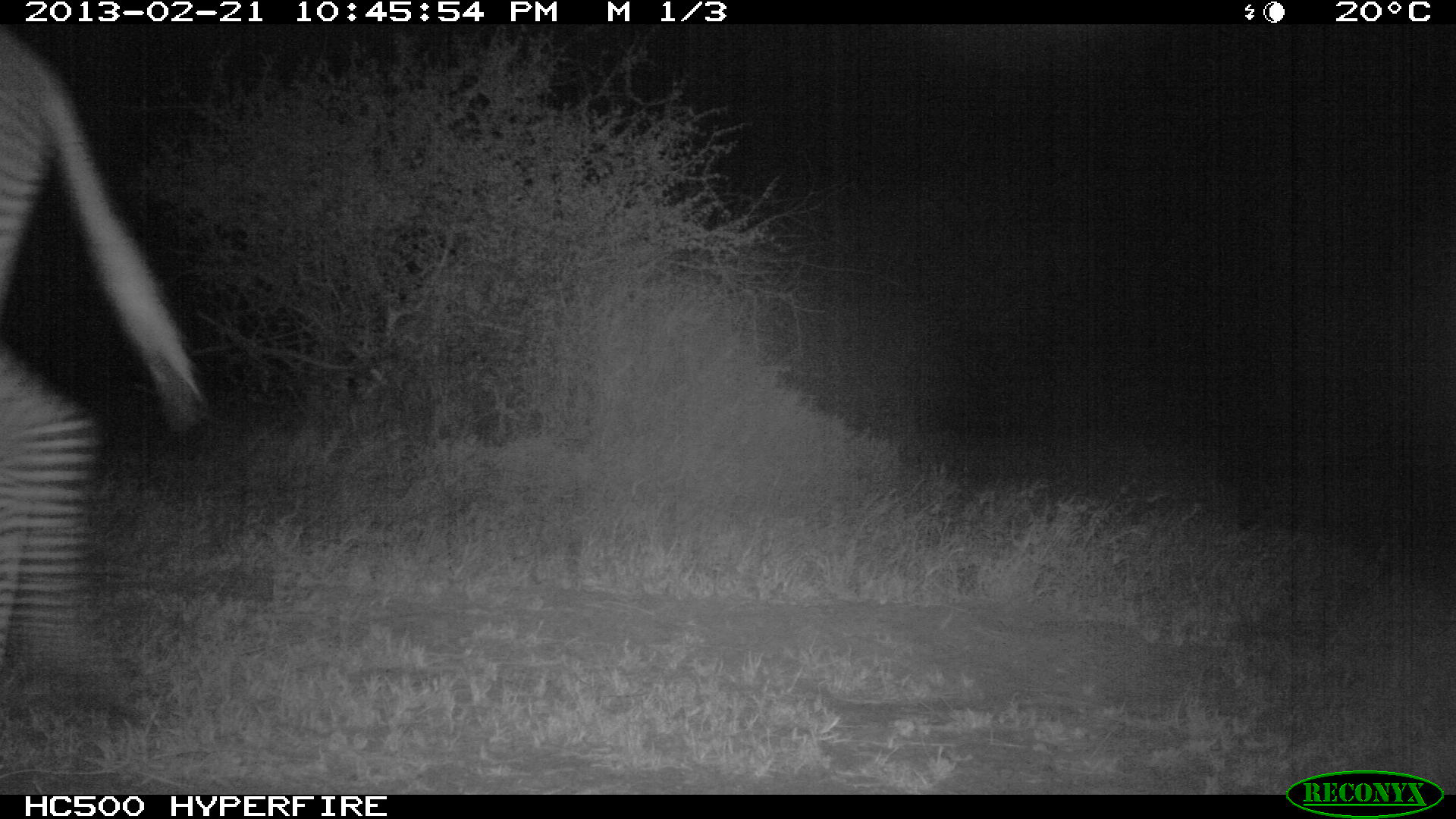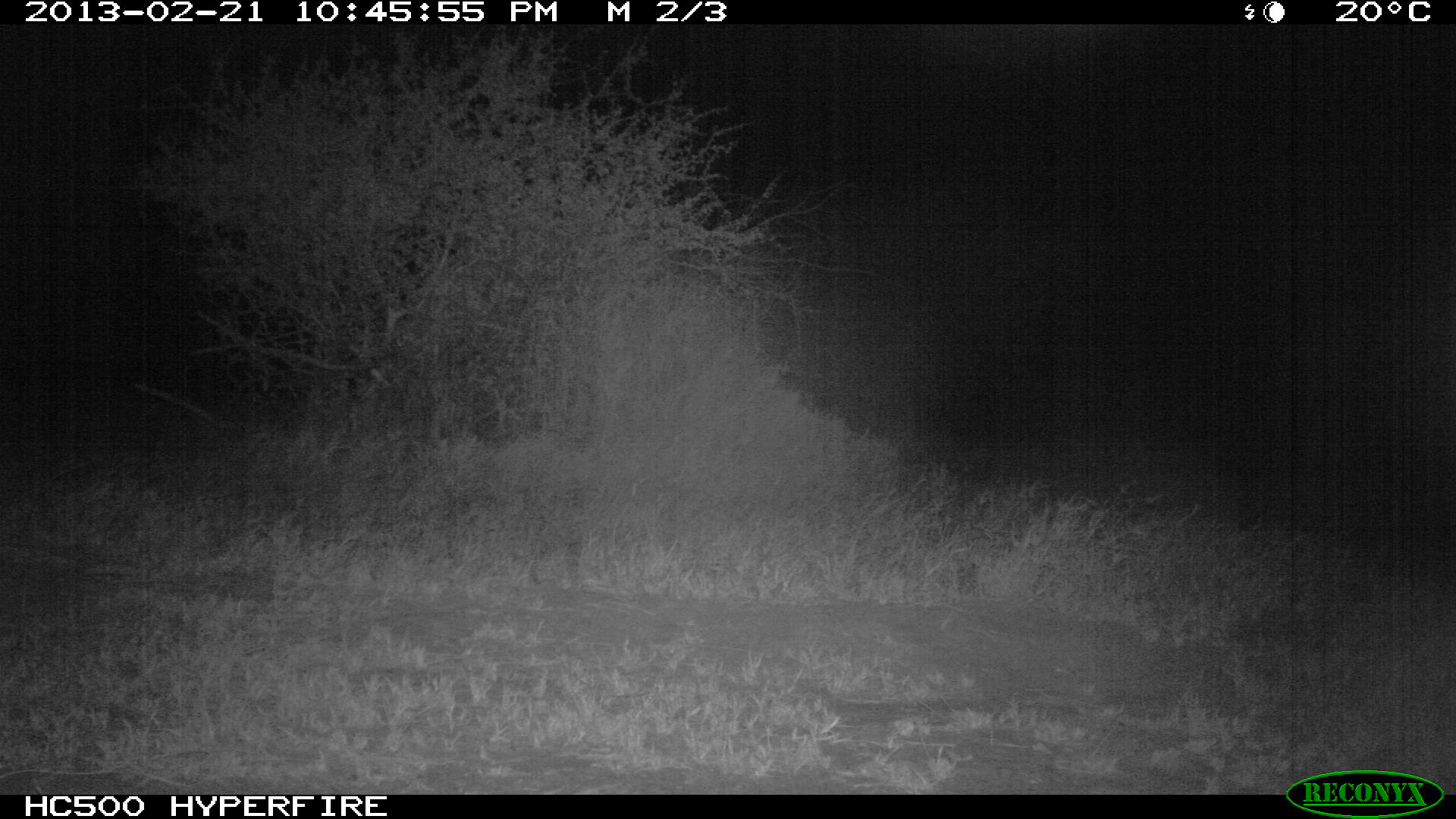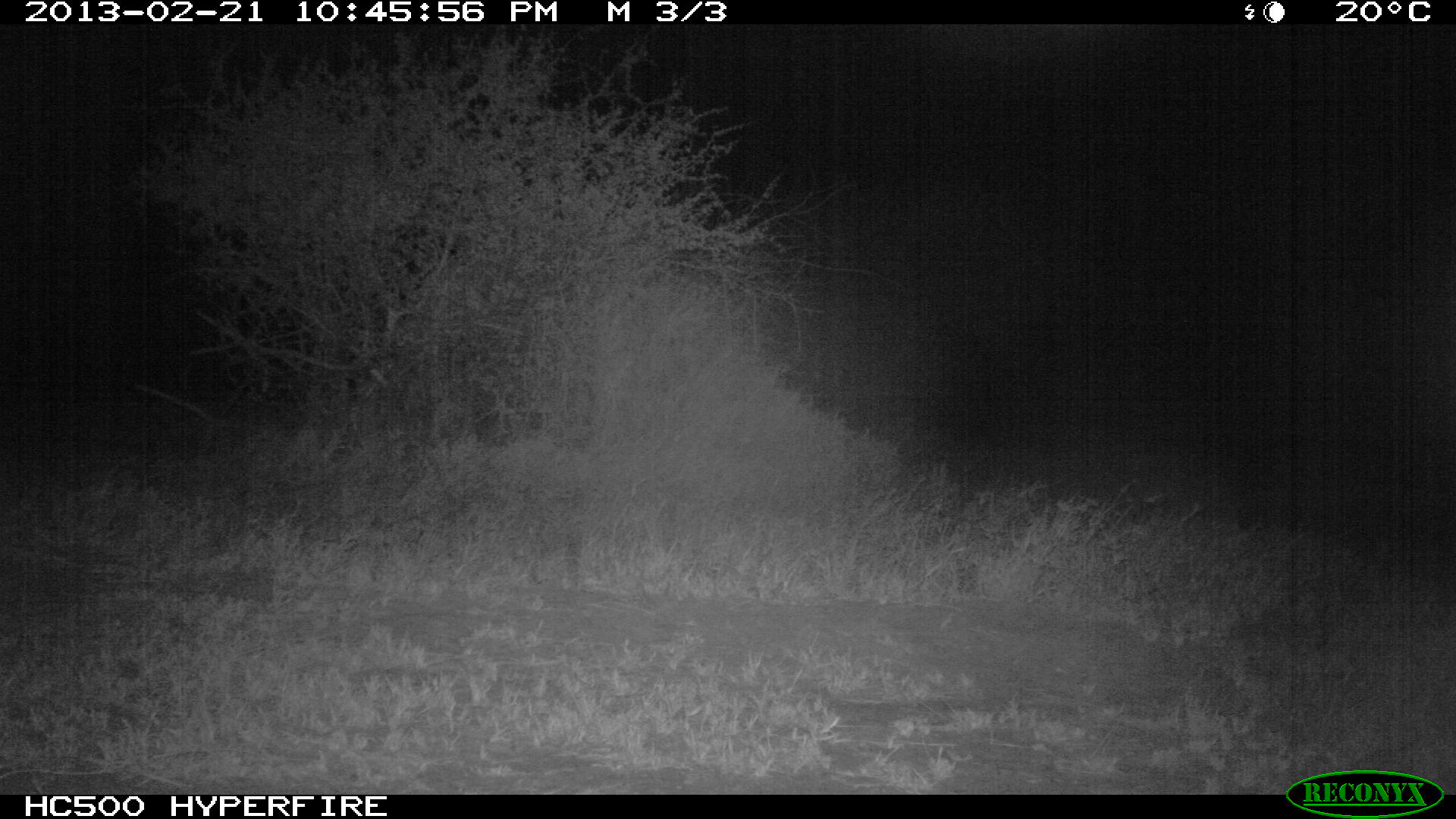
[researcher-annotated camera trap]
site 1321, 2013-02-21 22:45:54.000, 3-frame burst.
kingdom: Animalia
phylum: Chordata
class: Mammalia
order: Perissodactyla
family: Equidae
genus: Equus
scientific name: Equus grevyi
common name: grévy's zebra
Equus grevyi (grévy's zebra), count 1.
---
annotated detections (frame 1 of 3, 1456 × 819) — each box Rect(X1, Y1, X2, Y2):
equus grevyi: Rect(0, 21, 207, 726)